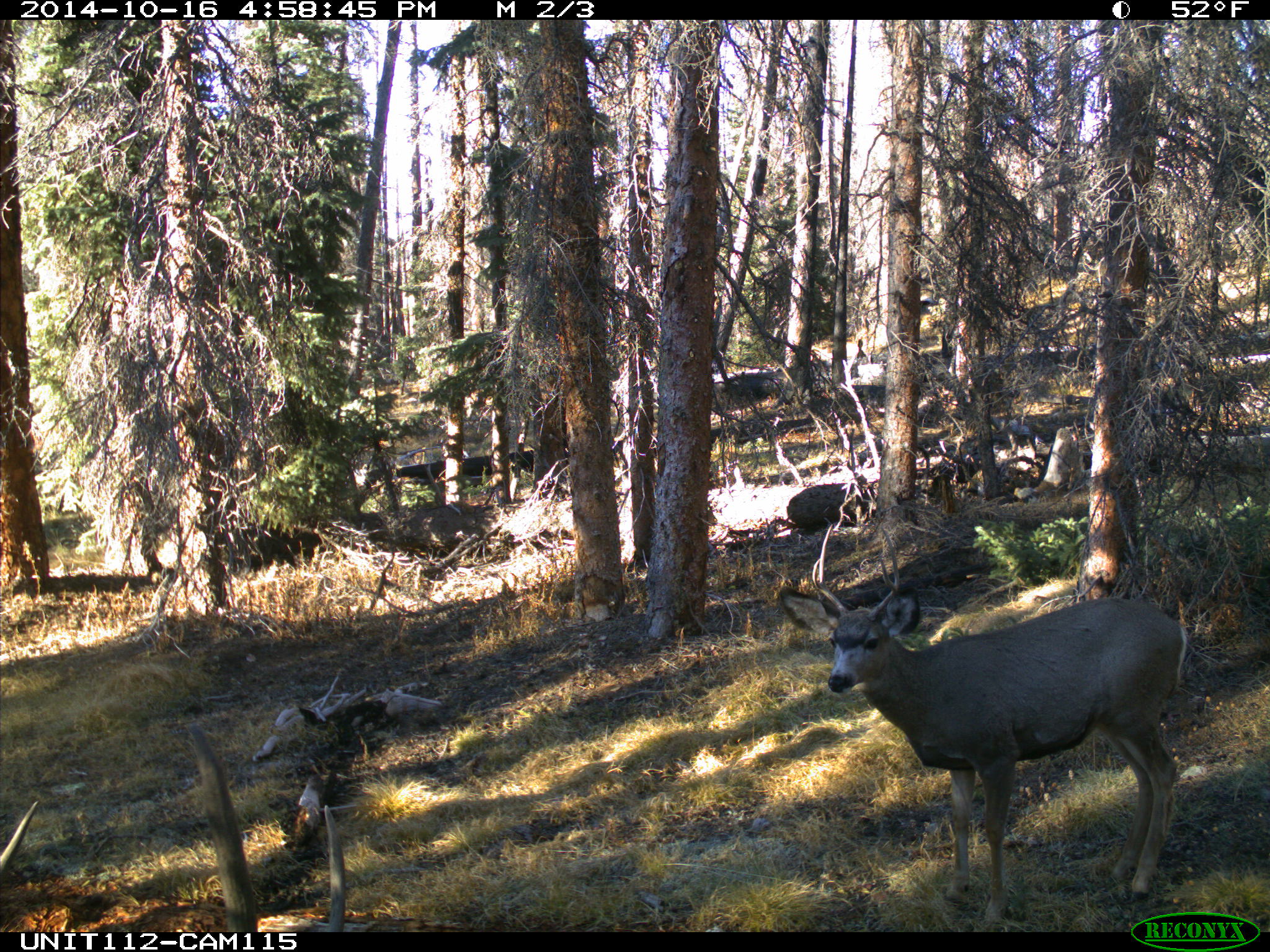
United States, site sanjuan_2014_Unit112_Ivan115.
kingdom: Animalia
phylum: Chordata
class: Mammalia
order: Artiodactyla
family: Cervidae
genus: Odocoileus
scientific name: Odocoileus hemionus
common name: mule deer